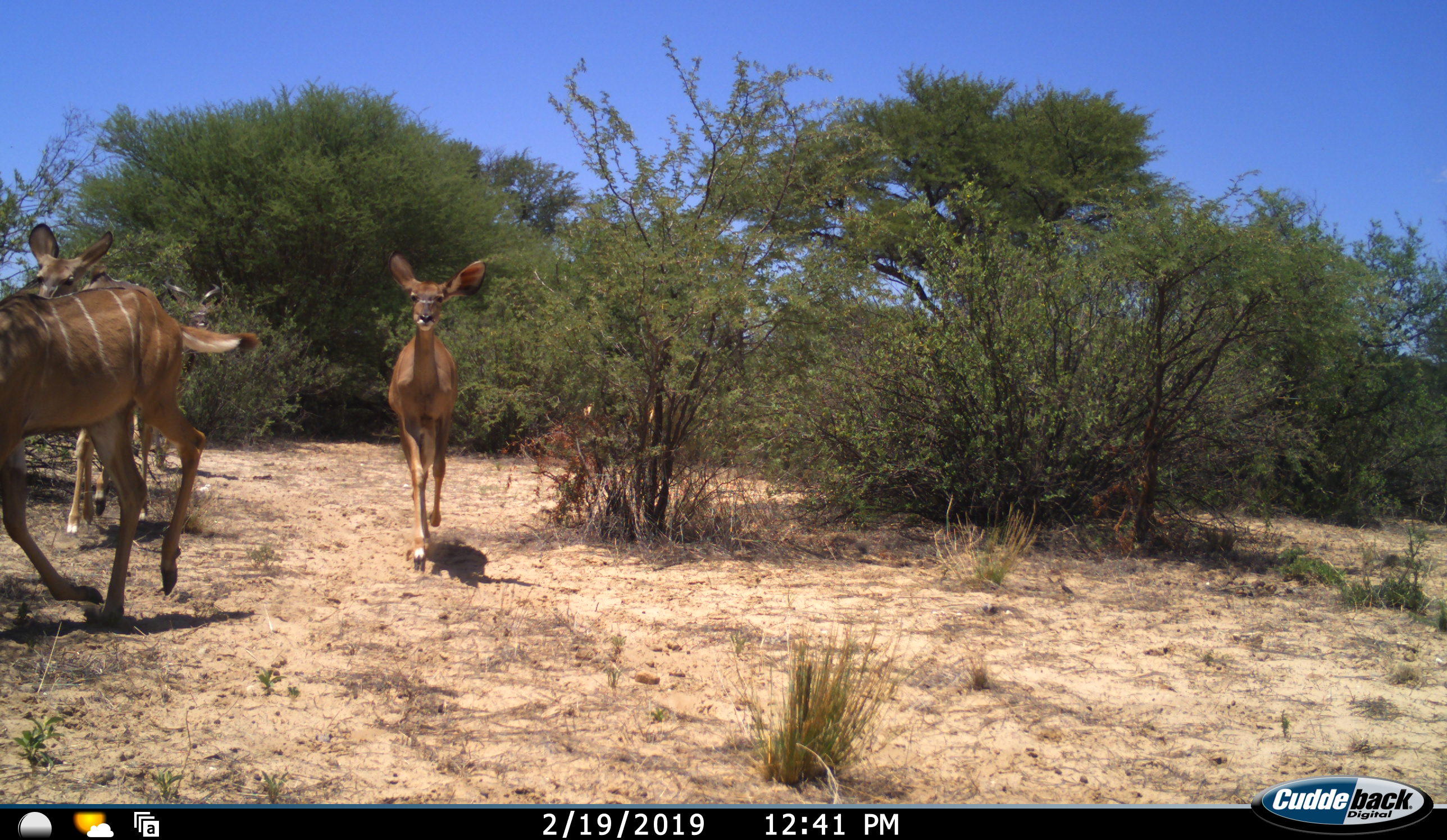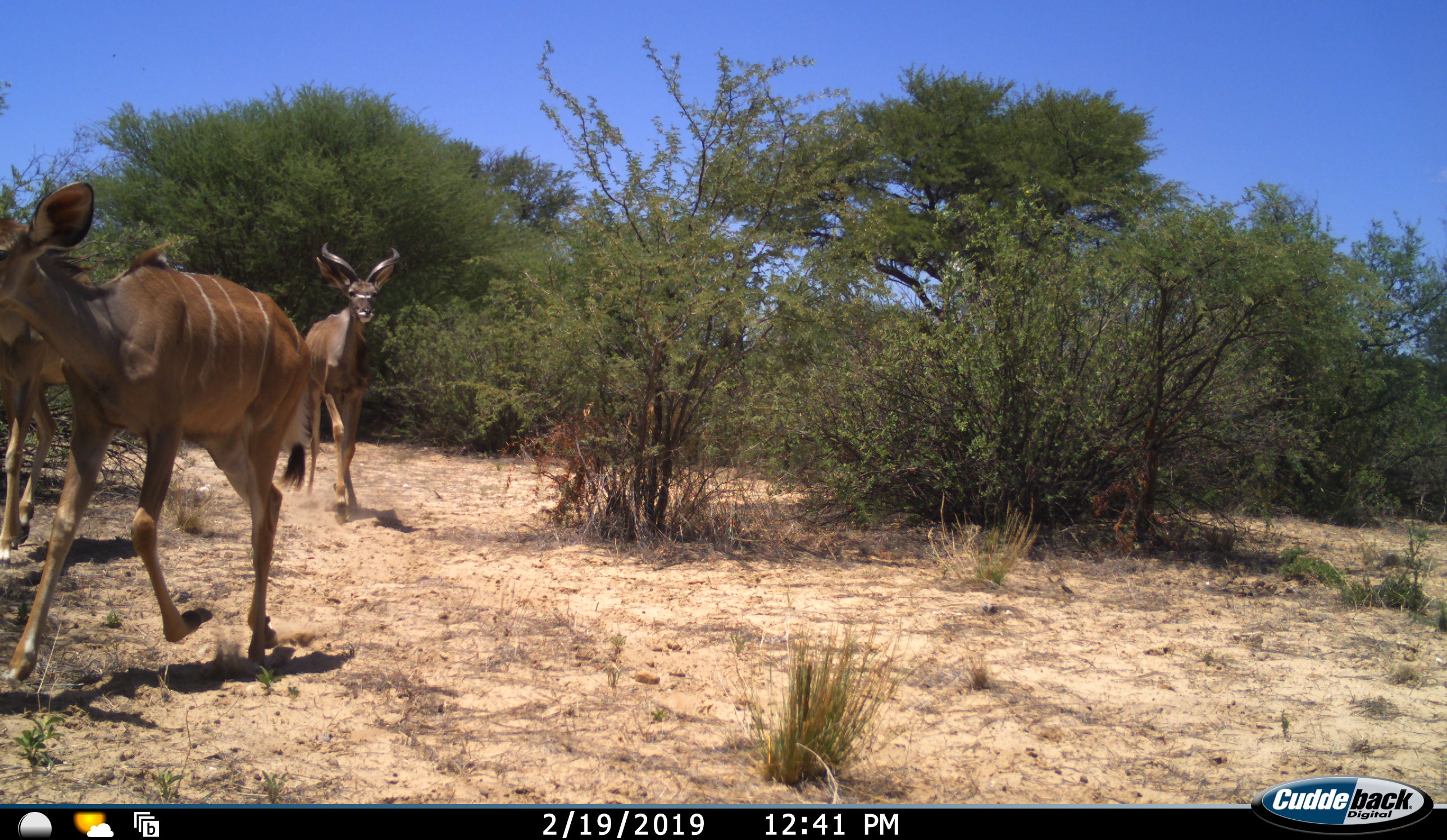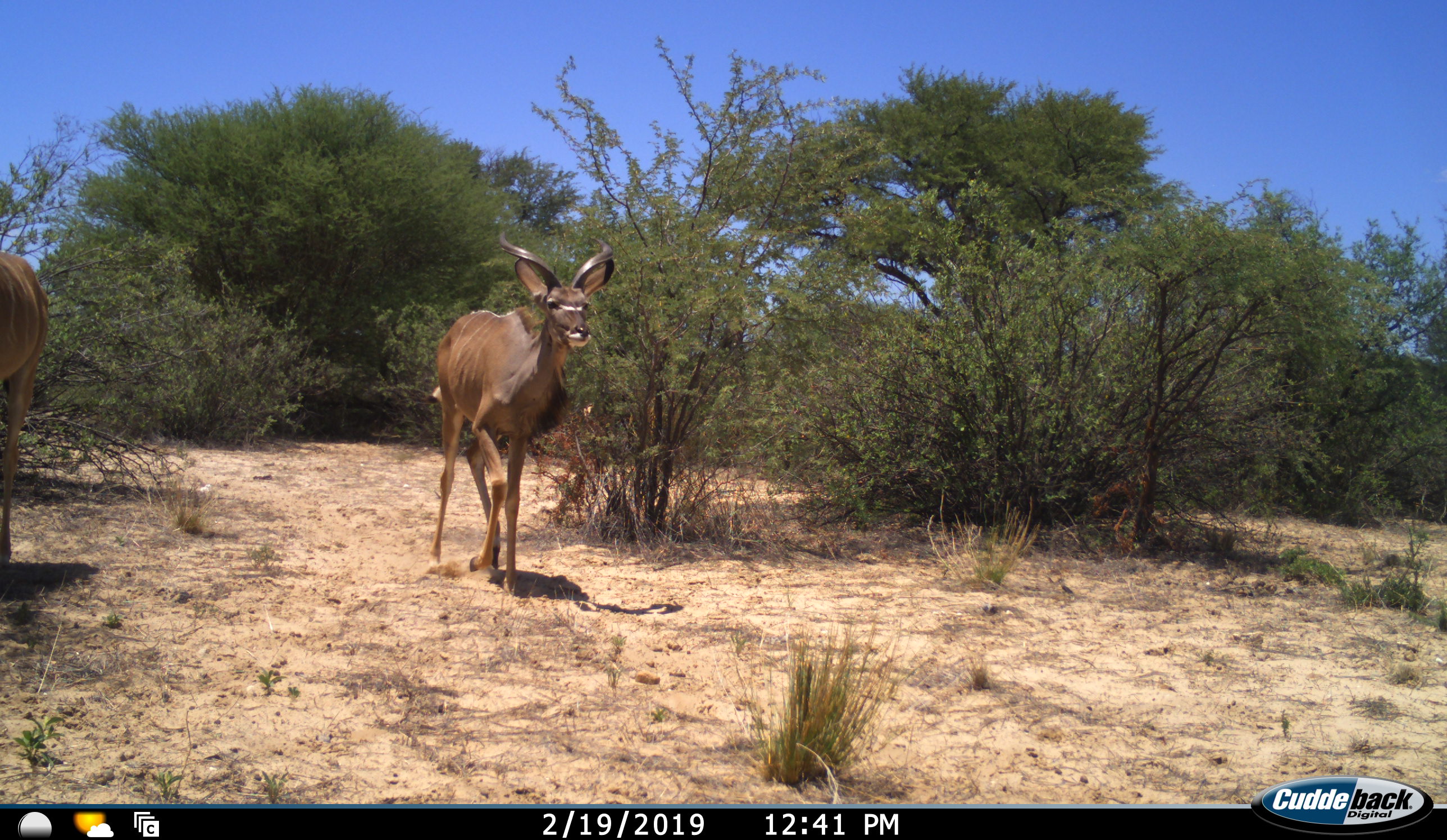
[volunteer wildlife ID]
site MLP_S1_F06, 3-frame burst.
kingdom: Animalia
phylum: Chordata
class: Mammalia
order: Artiodactyla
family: Bovidae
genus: Tragelaphus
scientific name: Tragelaphus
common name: kudu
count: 4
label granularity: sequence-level